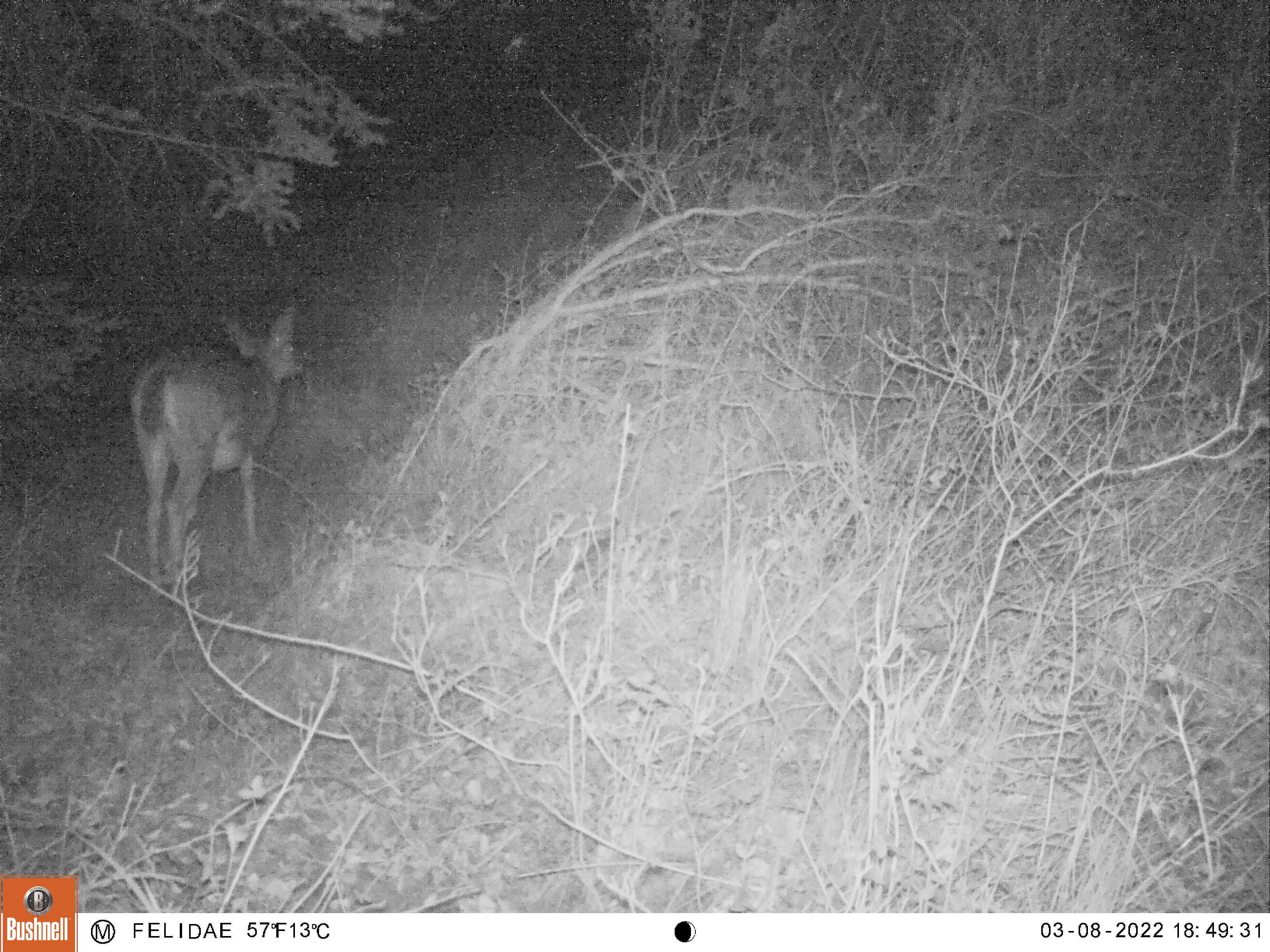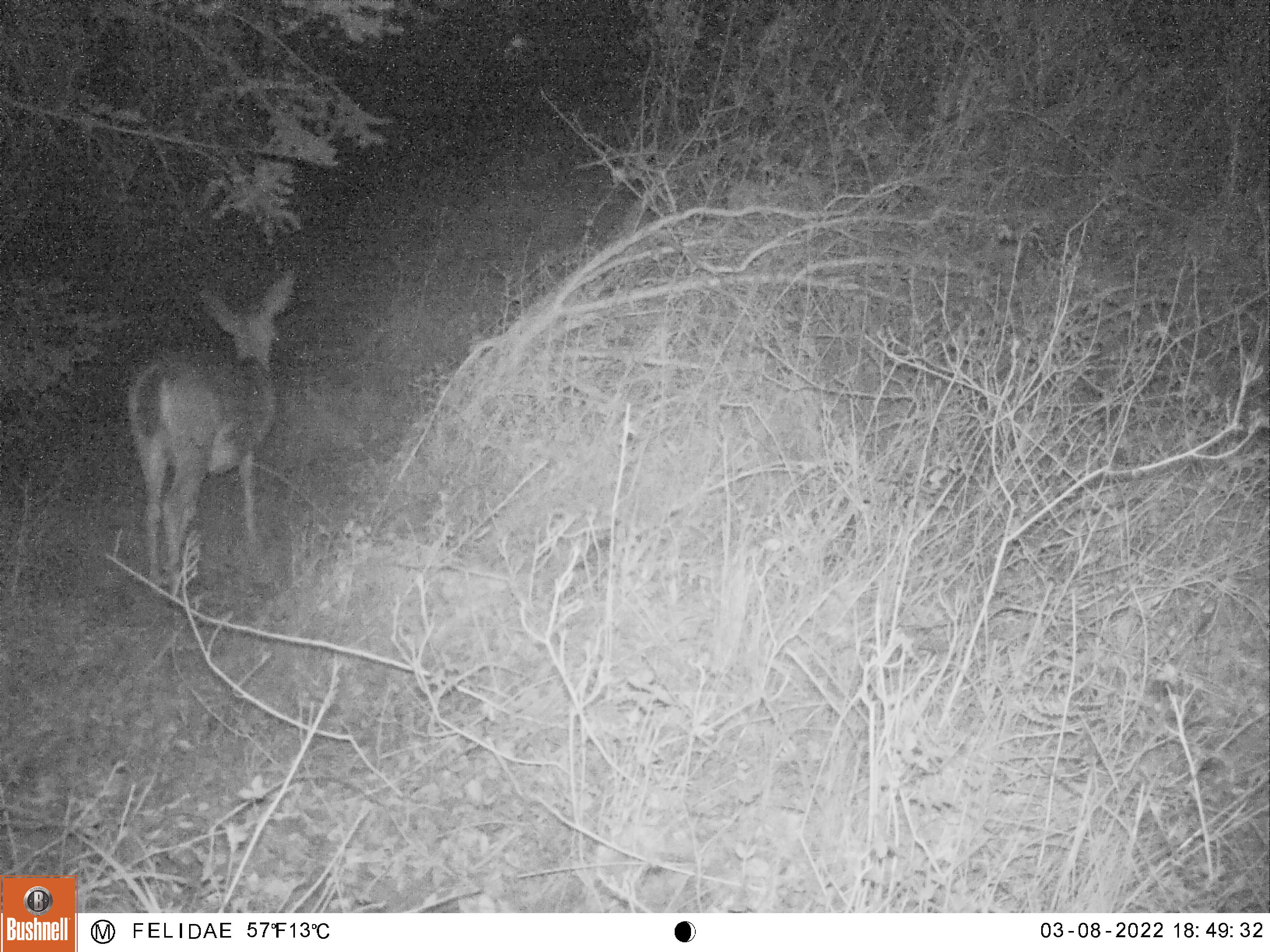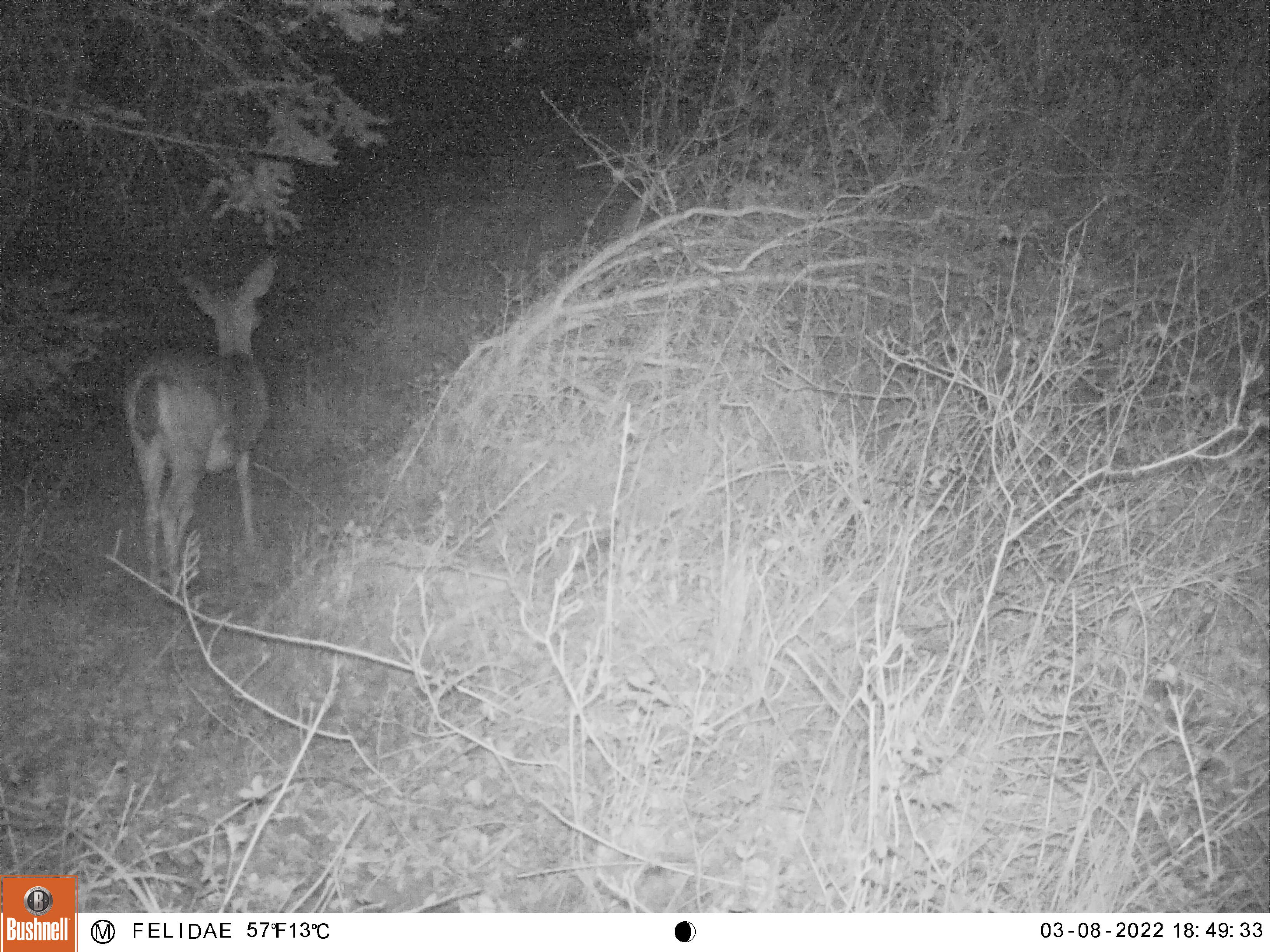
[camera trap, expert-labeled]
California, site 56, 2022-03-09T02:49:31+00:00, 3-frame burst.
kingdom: Animalia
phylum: Chordata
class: Mammalia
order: Artiodactyla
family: Cervidae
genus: Odocoileus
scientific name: Odocoileus hemionus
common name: mule deer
Mule deer (Odocoileus hemionus).